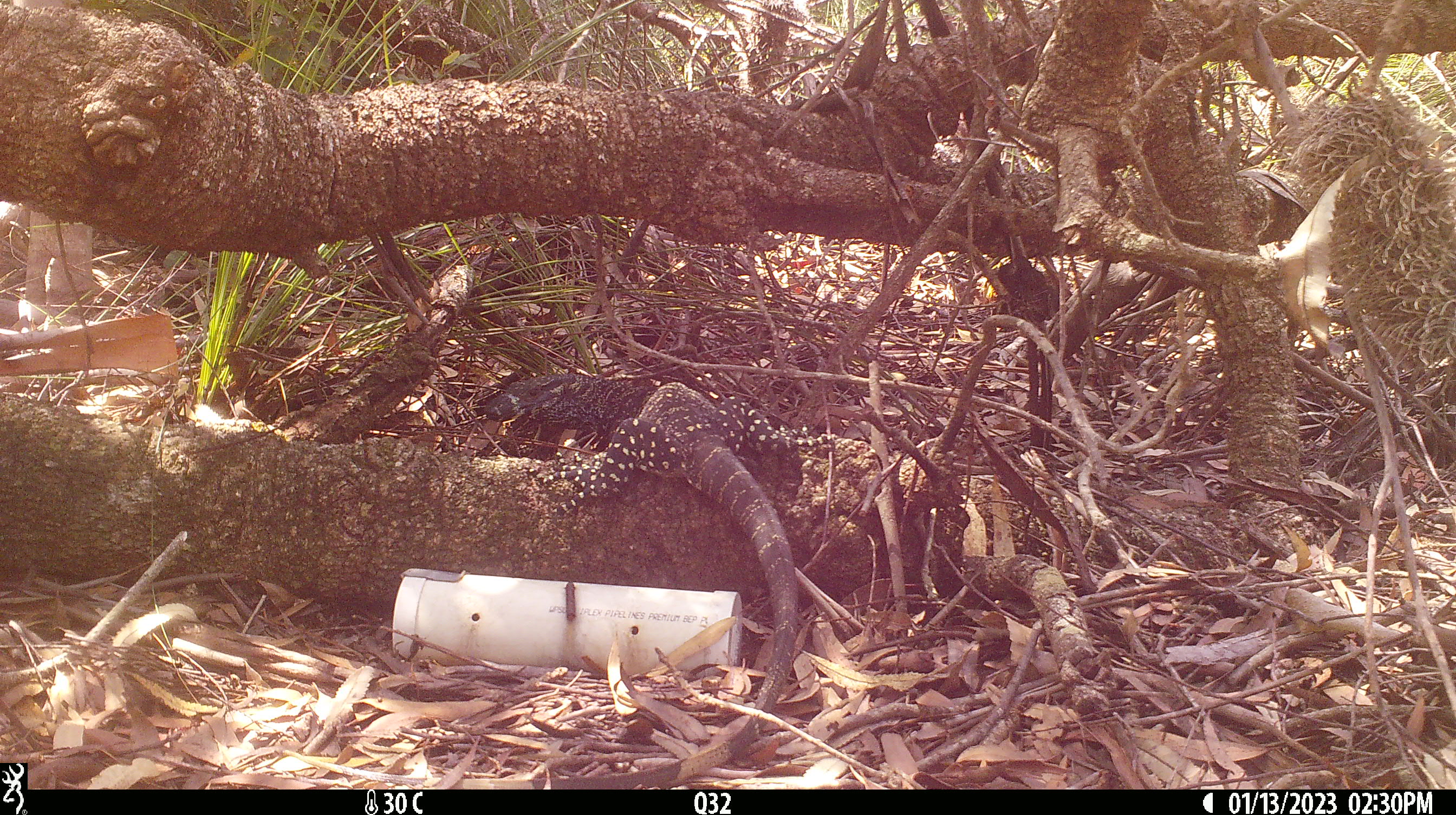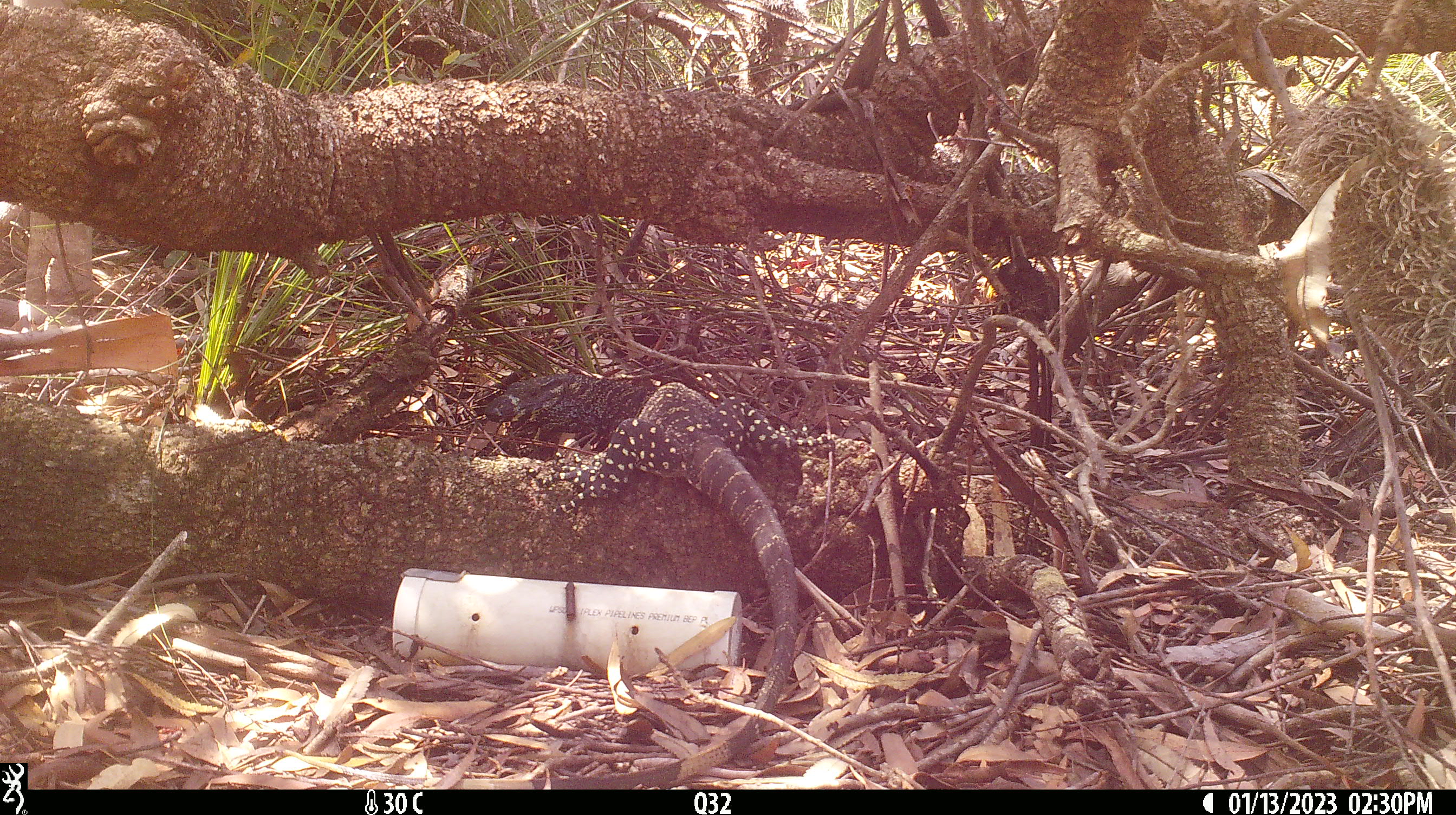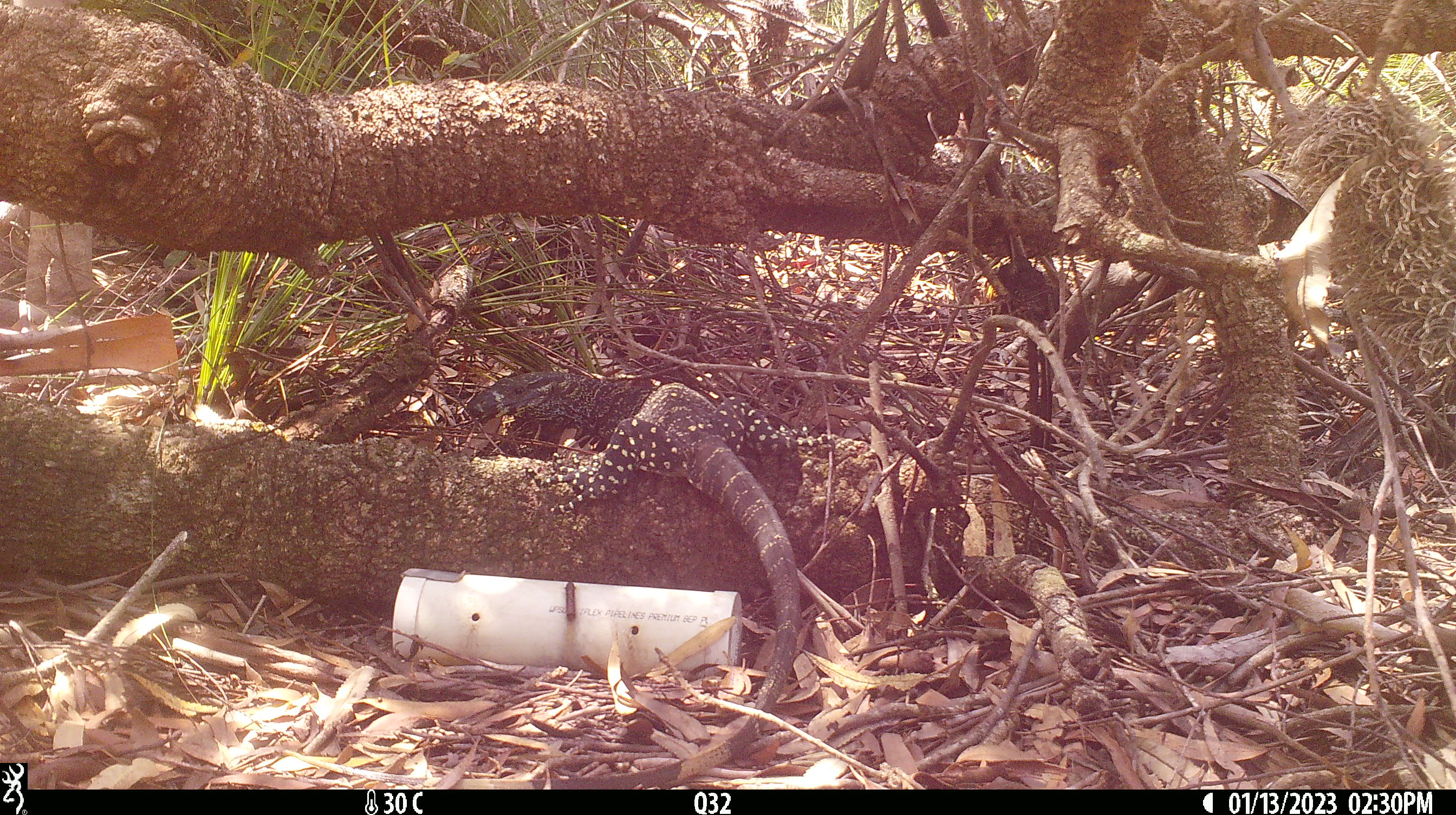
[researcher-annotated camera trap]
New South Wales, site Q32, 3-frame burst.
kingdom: Animalia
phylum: Chordata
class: Reptilia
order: Squamata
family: Varanidae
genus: Varanus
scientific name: Varanus varius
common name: lace monitor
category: goanna